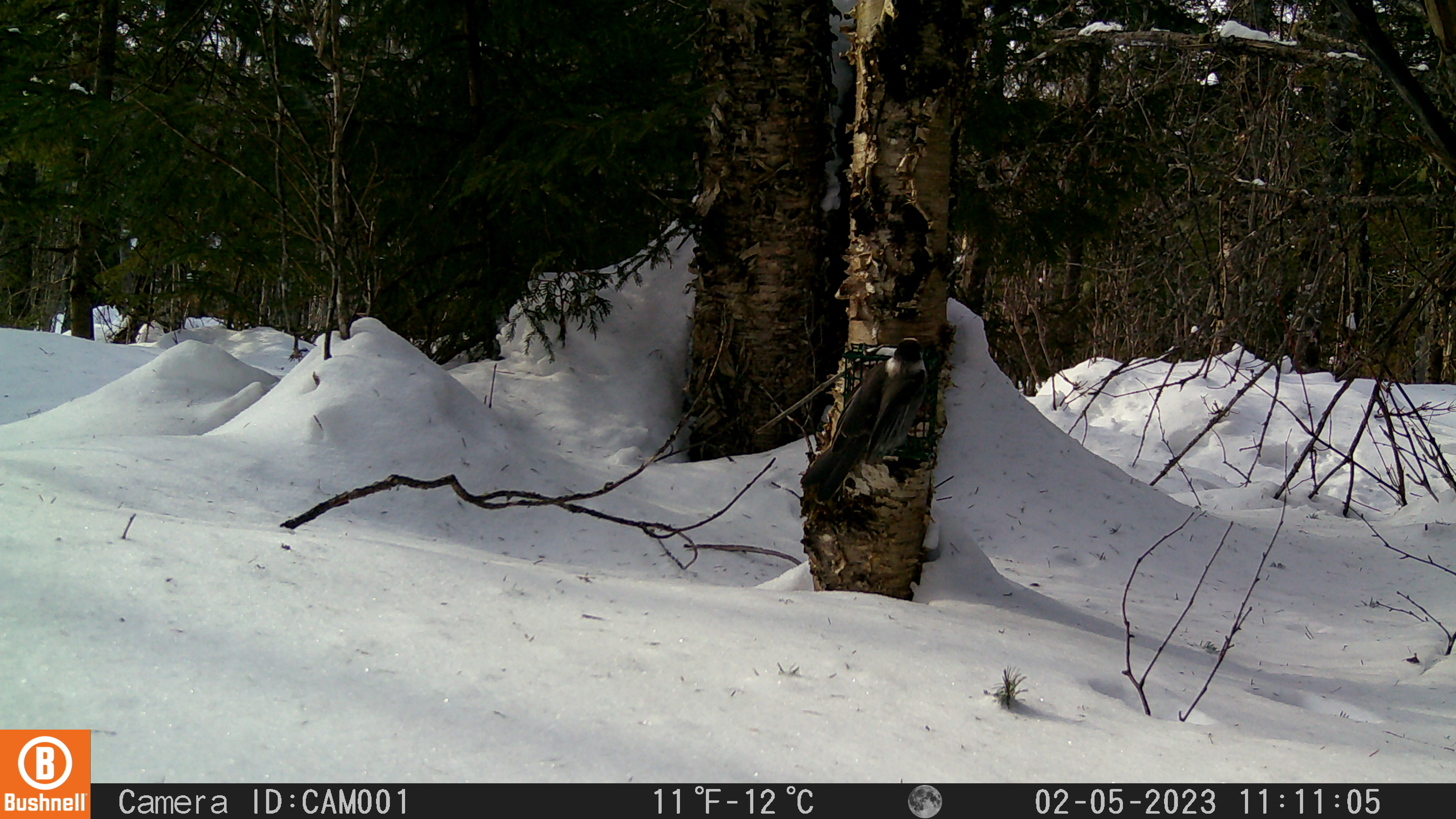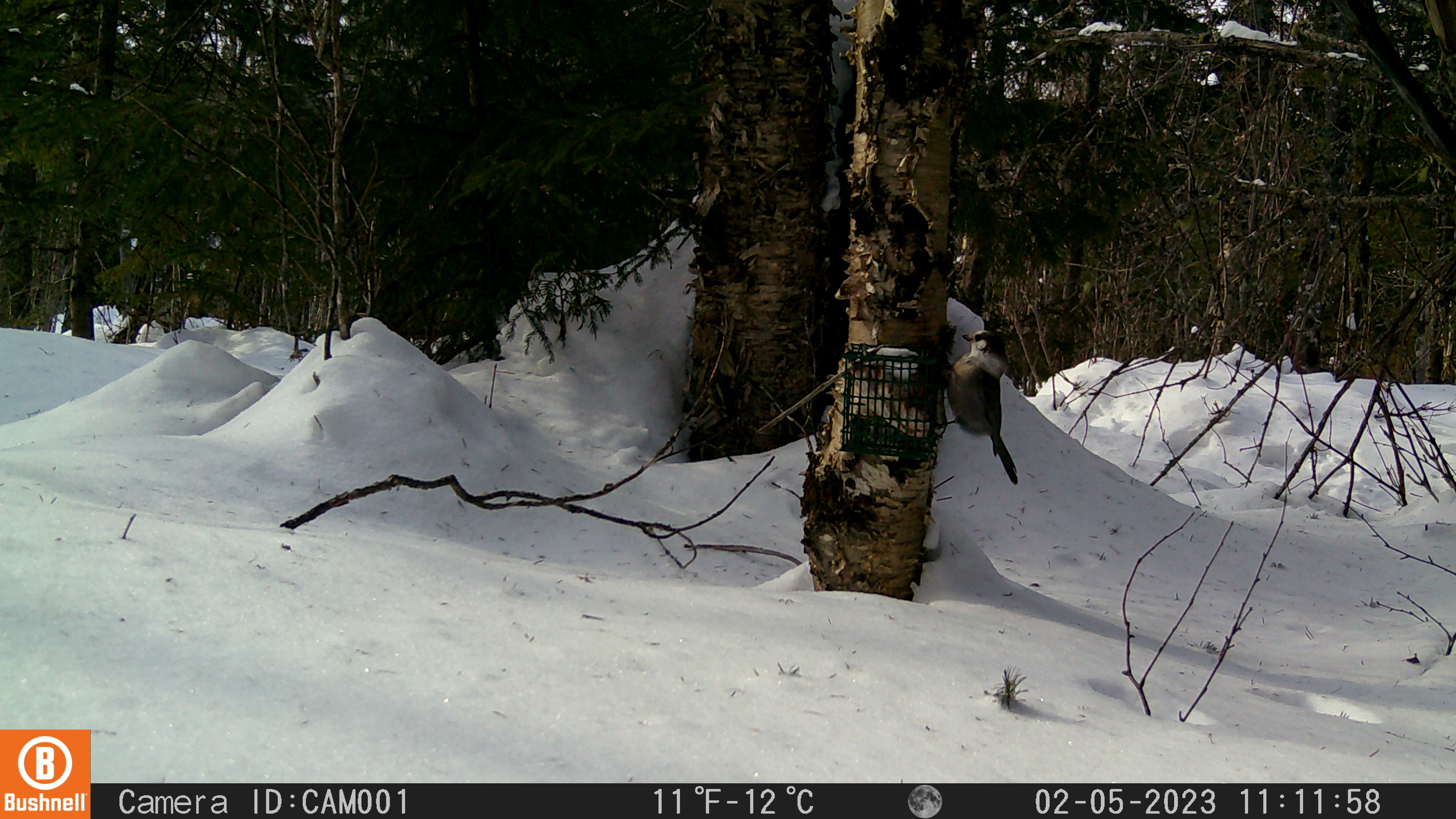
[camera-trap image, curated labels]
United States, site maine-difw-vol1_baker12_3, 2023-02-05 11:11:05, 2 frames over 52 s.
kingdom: Animalia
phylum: Chordata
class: Aves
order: Passeriformes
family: Corvidae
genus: Perisoreus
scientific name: Perisoreus canadensis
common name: canada jay